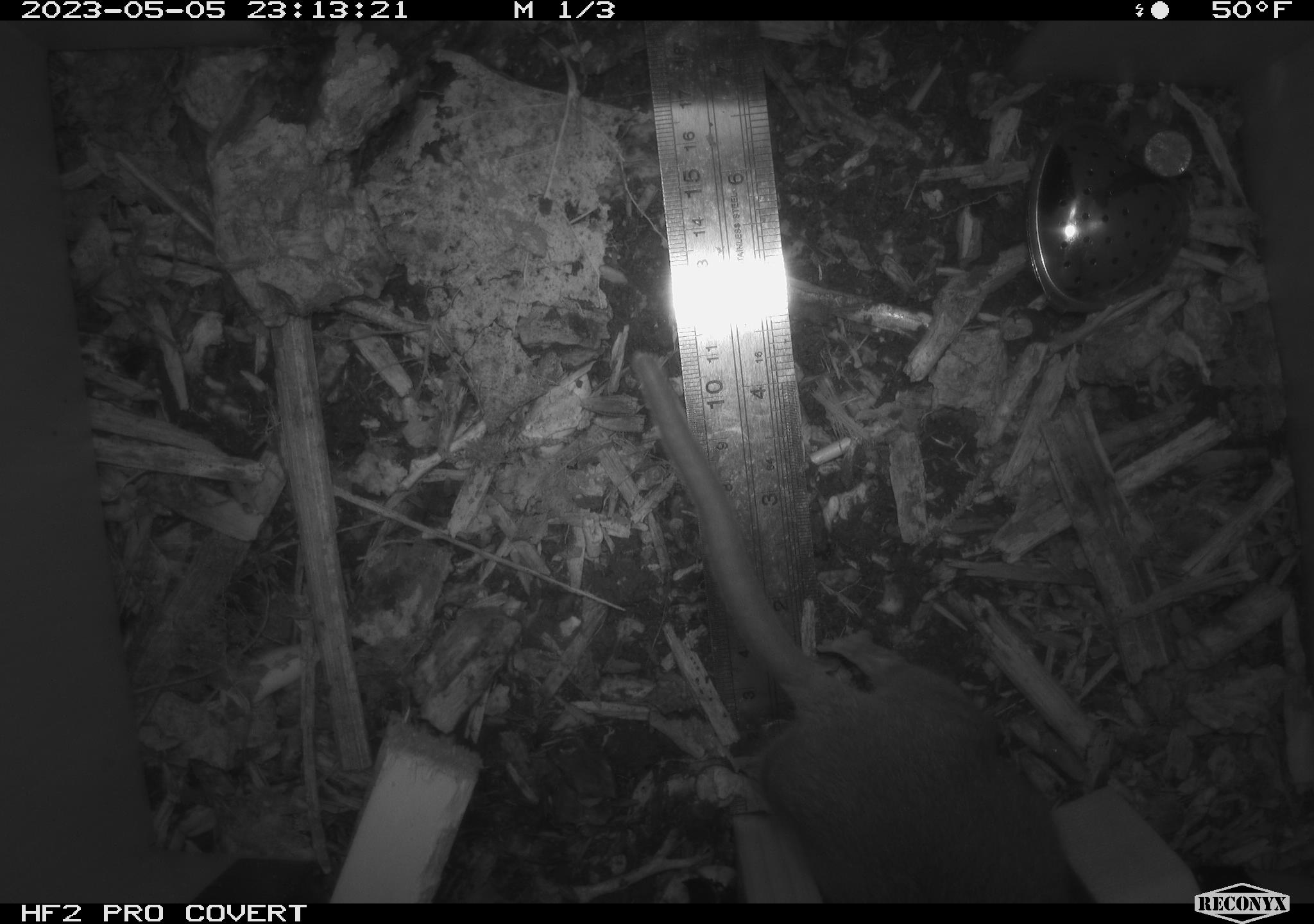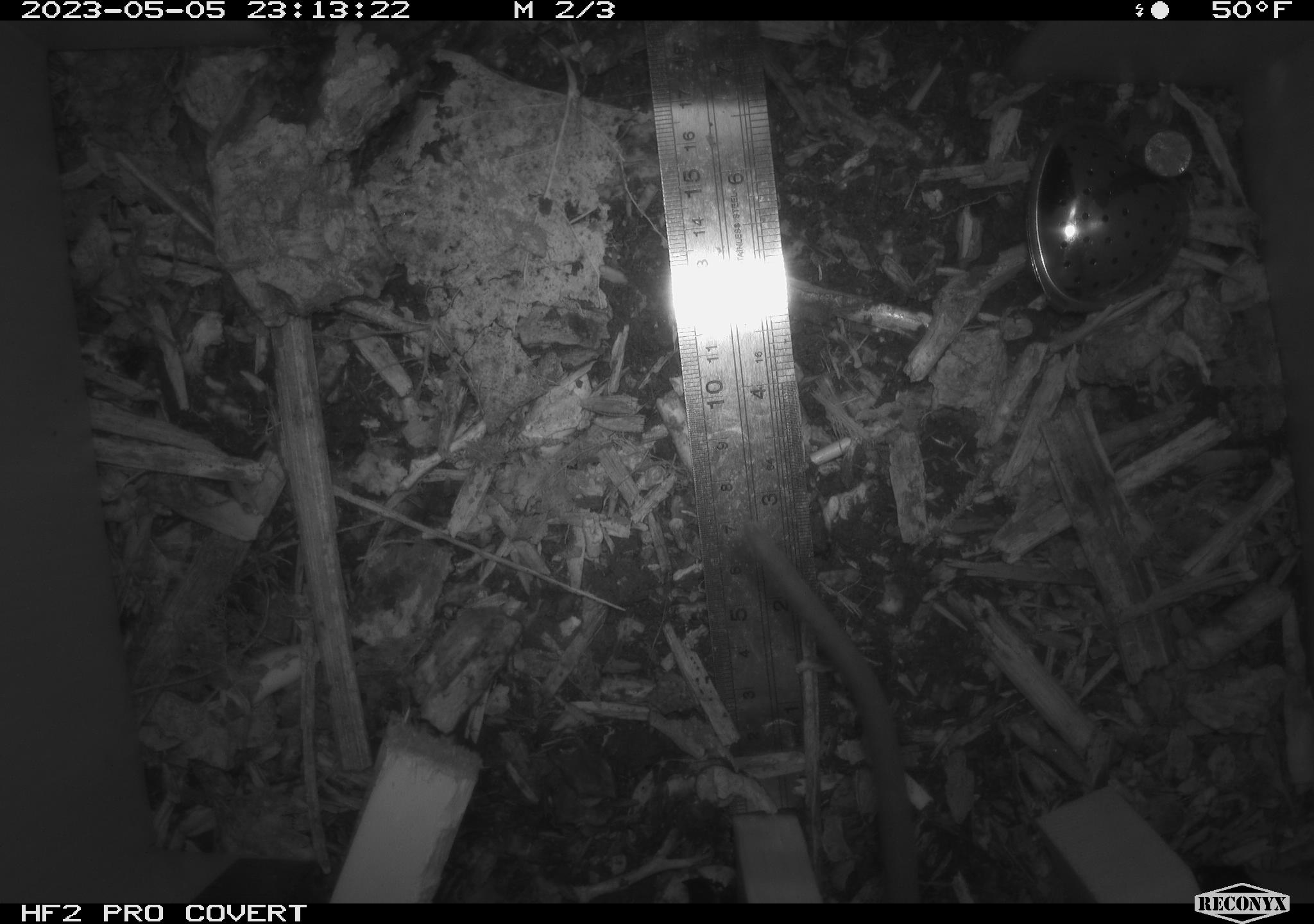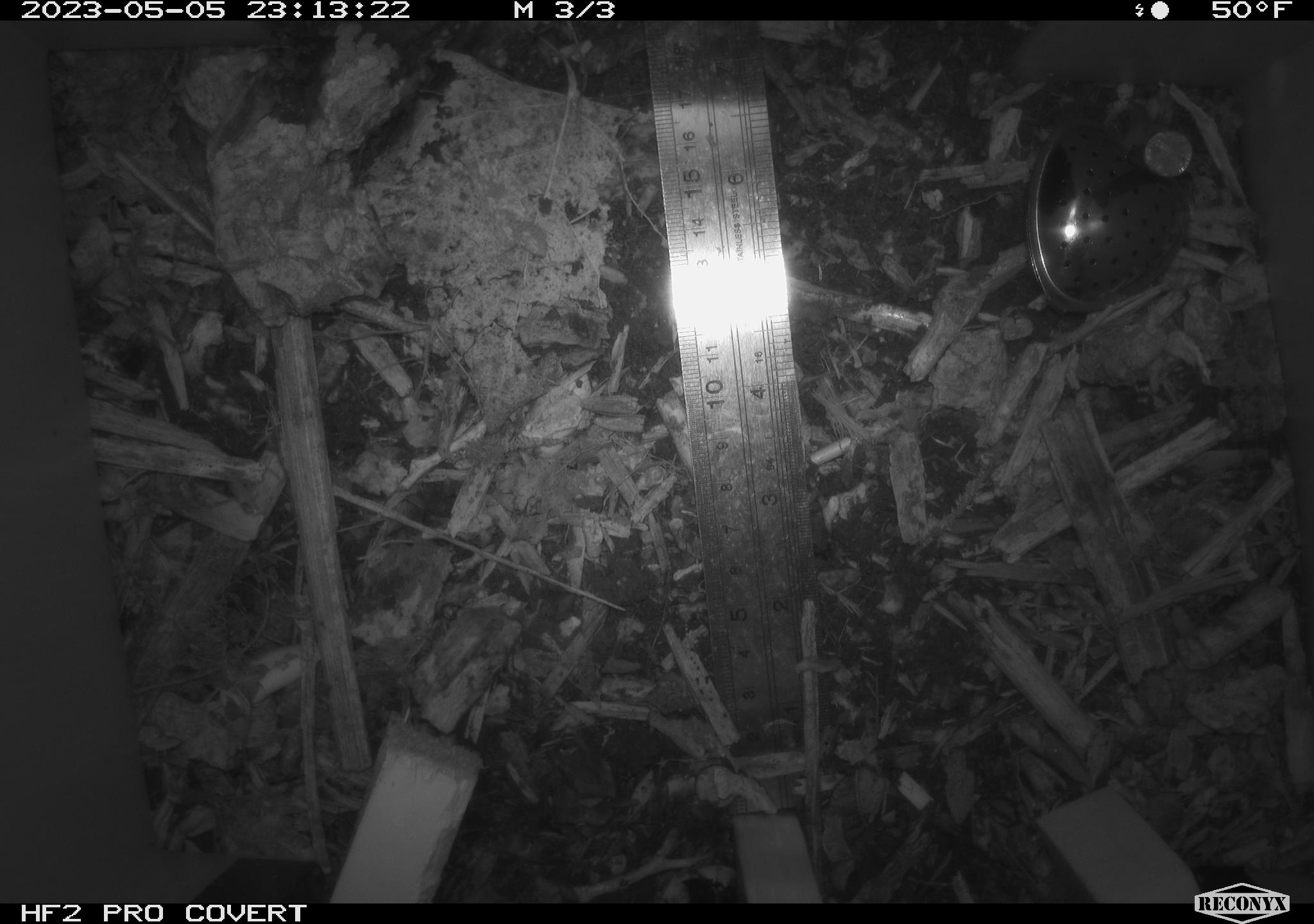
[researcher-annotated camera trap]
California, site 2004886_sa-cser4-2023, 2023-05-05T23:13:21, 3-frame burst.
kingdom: Animalia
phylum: Chordata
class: Mammalia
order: Rodentia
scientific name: Rodentia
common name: mouse species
Mouse species (Rodentia).